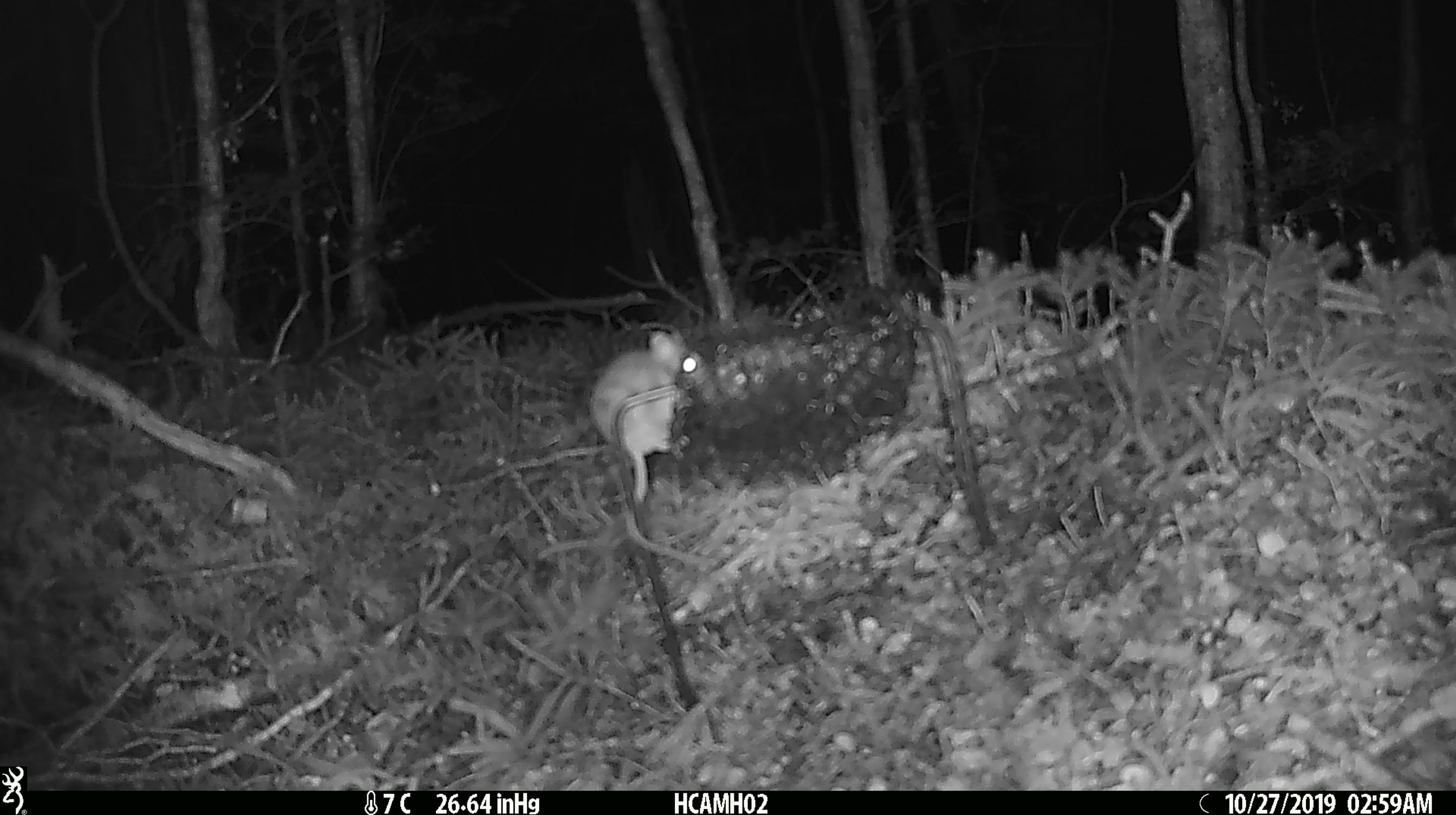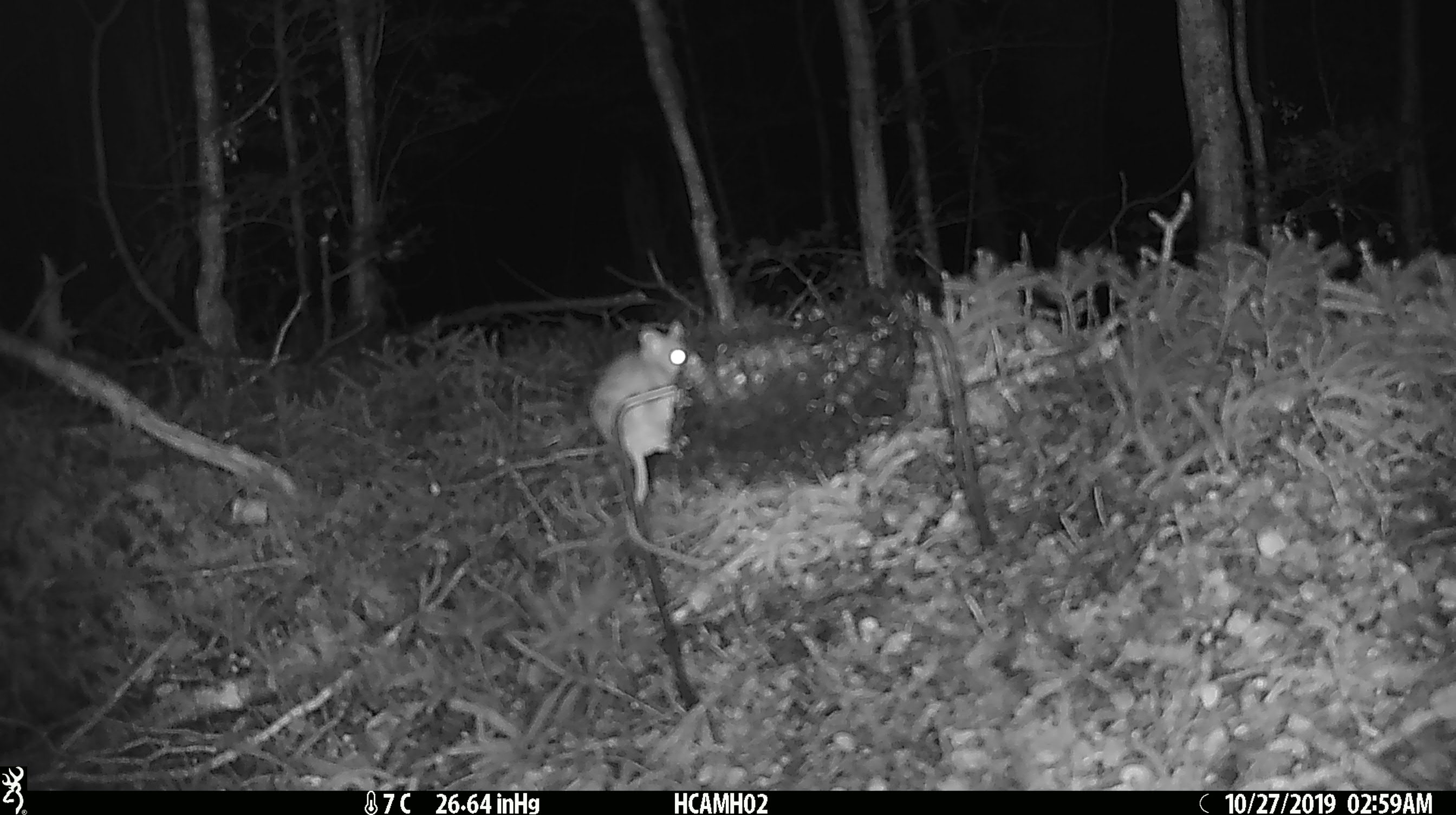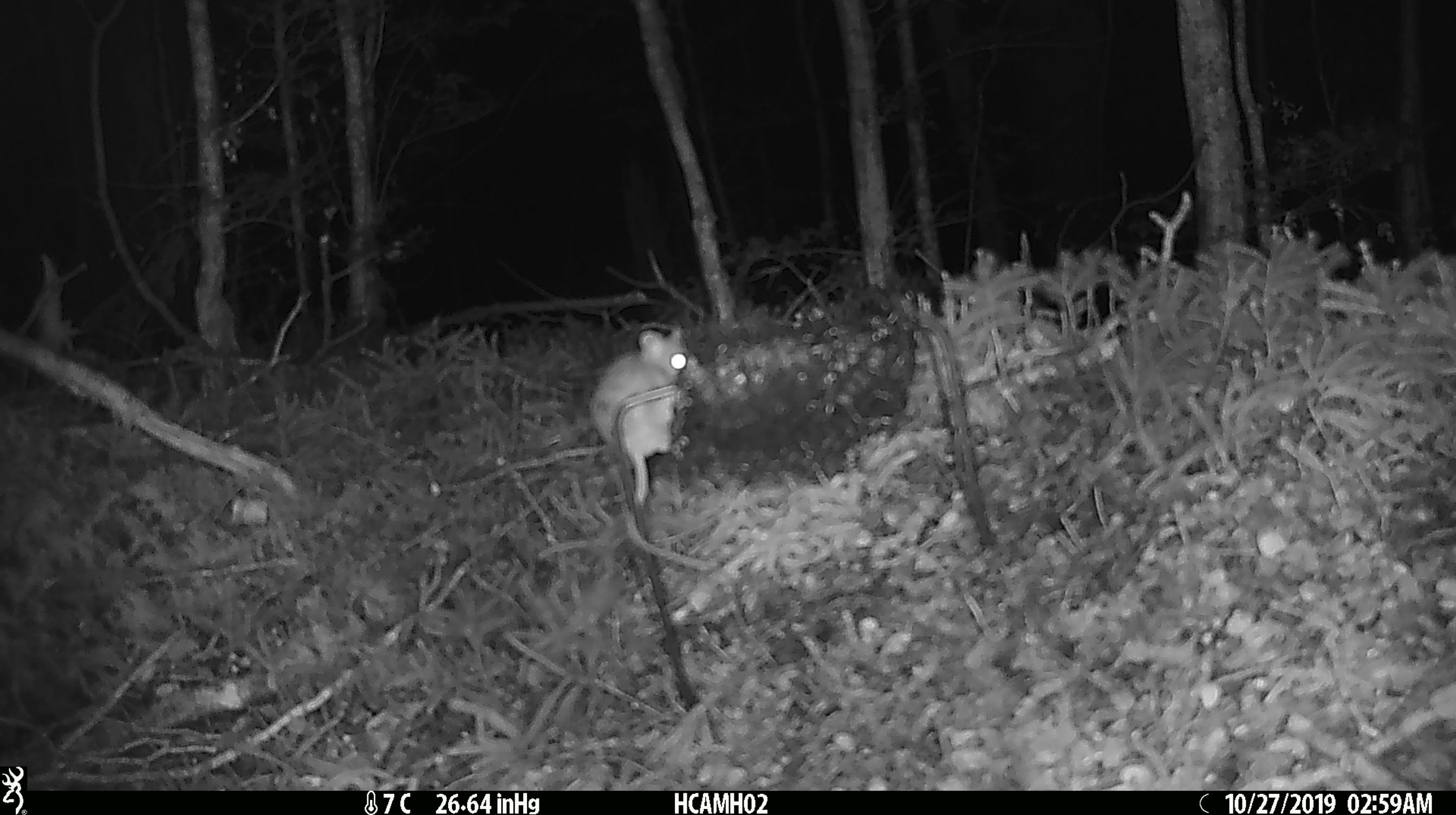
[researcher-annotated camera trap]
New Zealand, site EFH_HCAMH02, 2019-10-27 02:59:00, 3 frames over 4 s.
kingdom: Animalia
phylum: Chordata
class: Mammalia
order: Rodentia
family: Muridae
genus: Mus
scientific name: Mus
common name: mouse